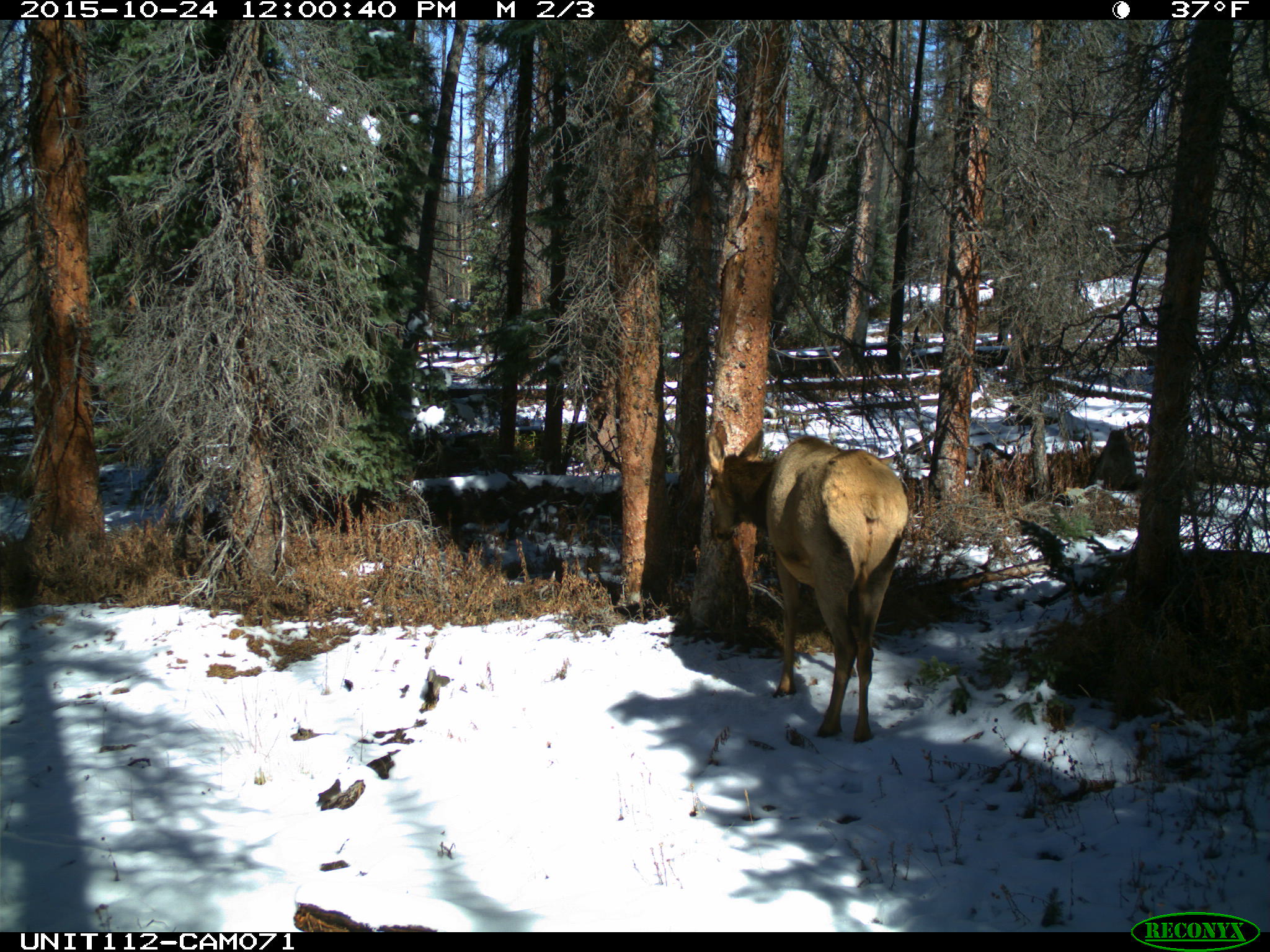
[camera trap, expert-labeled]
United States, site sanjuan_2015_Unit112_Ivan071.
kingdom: Animalia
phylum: Chordata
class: Mammalia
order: Artiodactyla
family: Cervidae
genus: Cervus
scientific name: Cervus elaphus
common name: red deer